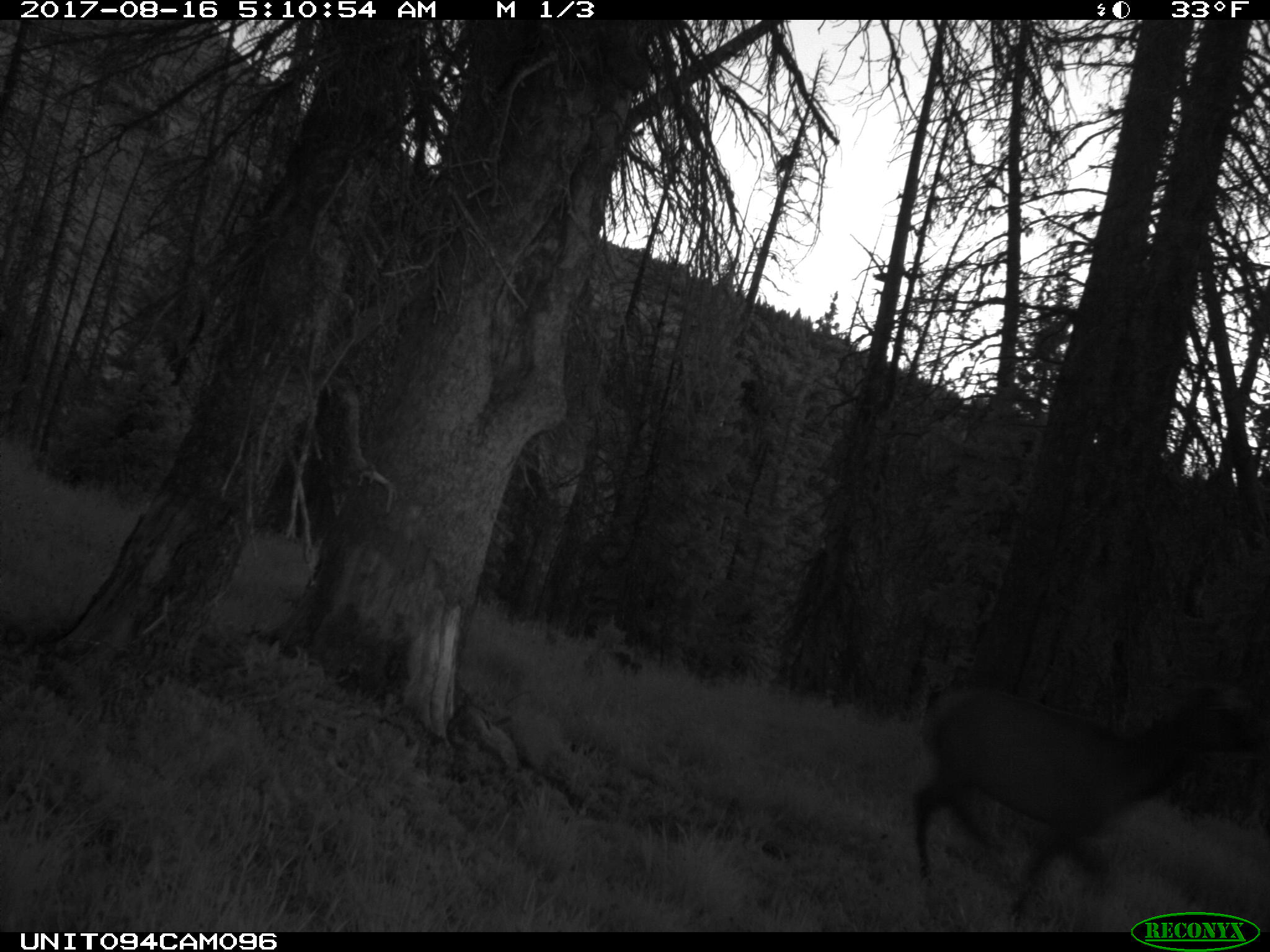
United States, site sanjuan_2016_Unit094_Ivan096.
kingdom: Animalia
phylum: Chordata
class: Mammalia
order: Artiodactyla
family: Cervidae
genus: Cervus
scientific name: Cervus elaphus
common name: red deer